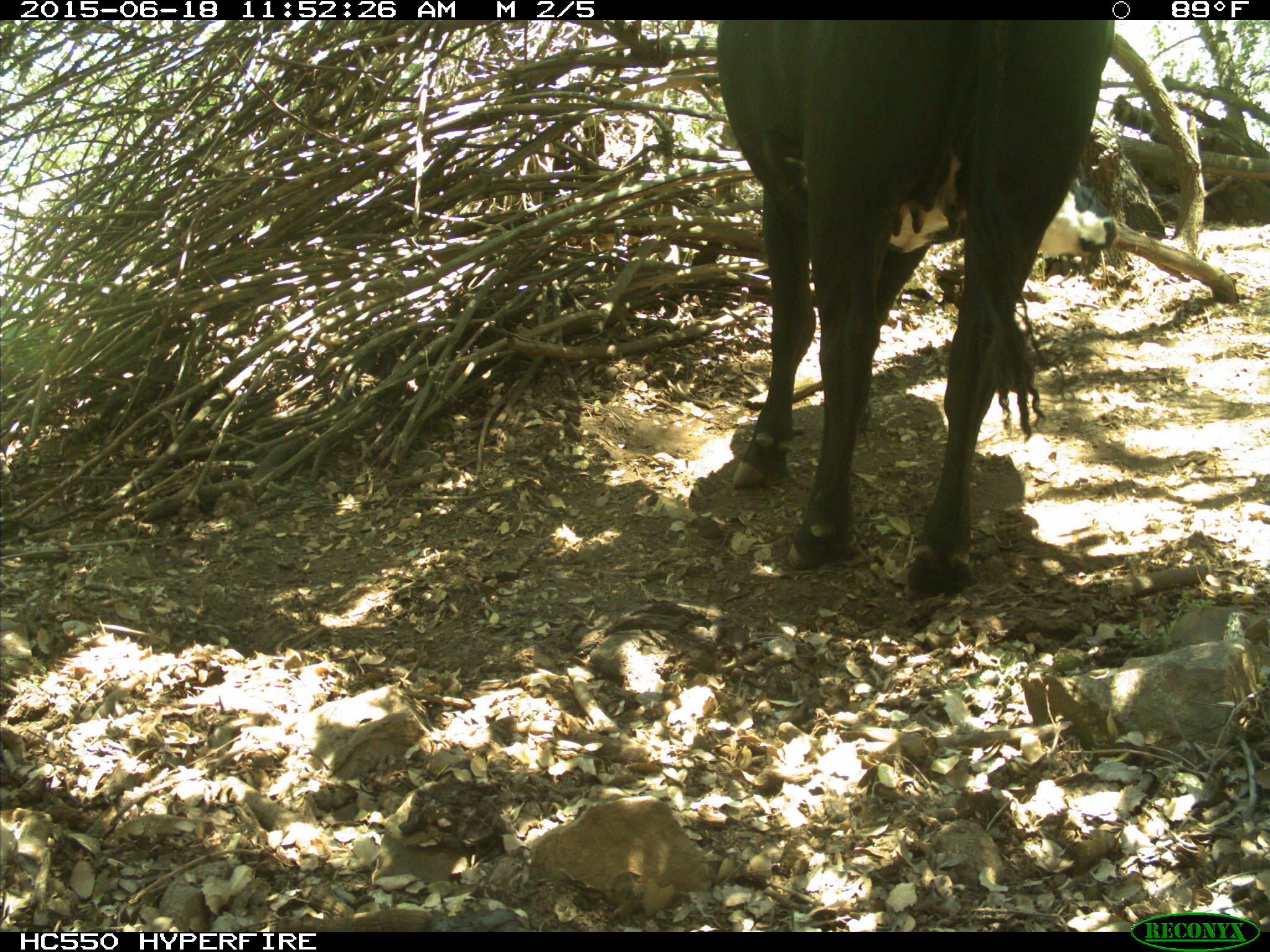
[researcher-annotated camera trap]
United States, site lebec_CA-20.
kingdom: Animalia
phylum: Chordata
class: Mammalia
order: Artiodactyla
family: Bovidae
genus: Bos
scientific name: Bos taurus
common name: domestic cow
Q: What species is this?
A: Bos taurus (domestic cow).